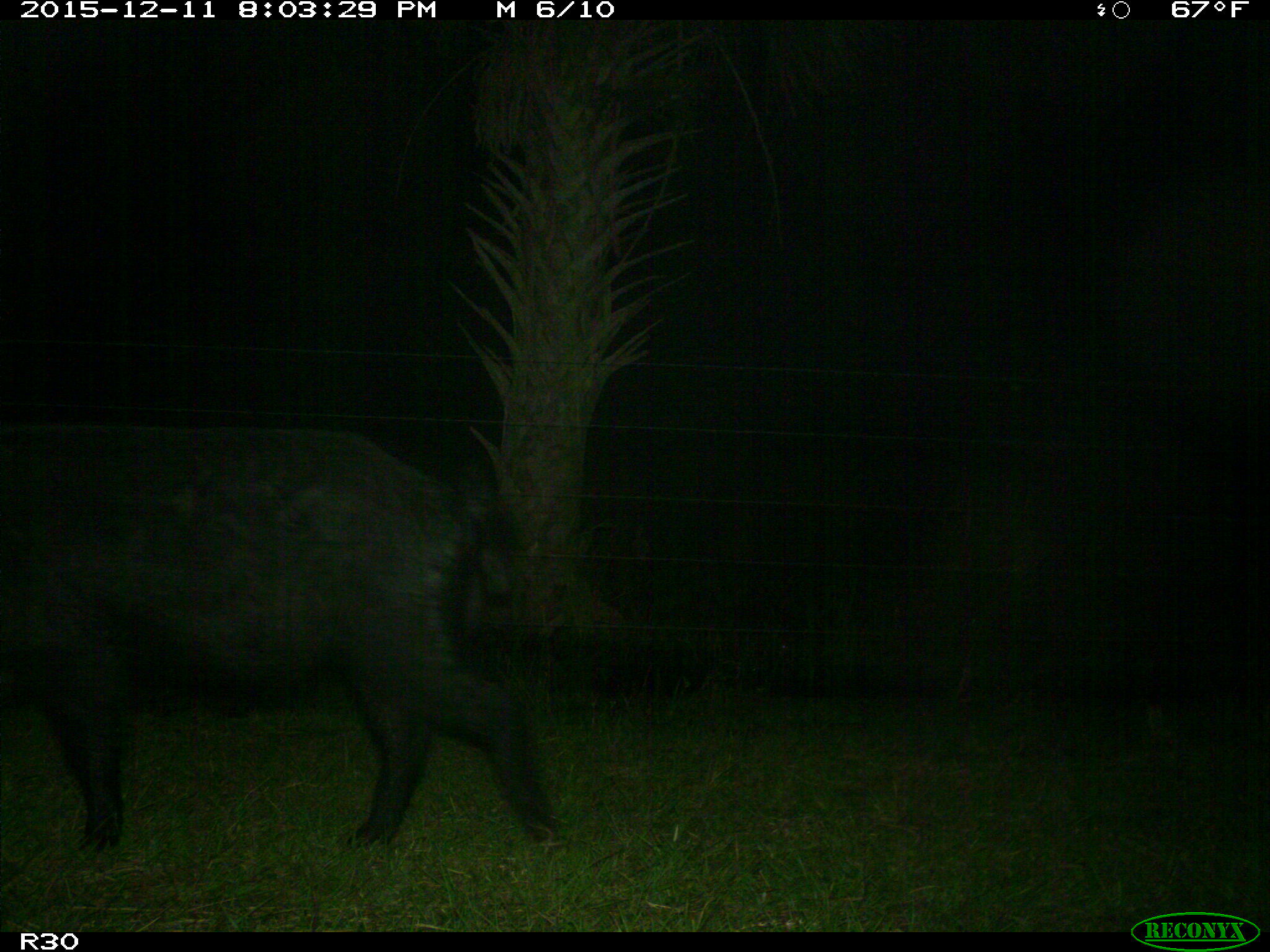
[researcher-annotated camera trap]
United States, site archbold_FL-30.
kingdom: Animalia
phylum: Chordata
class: Mammalia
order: Artiodactyla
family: Suidae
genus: Sus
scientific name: Sus scrofa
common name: wild boar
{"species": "Sus scrofa (wild boar)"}